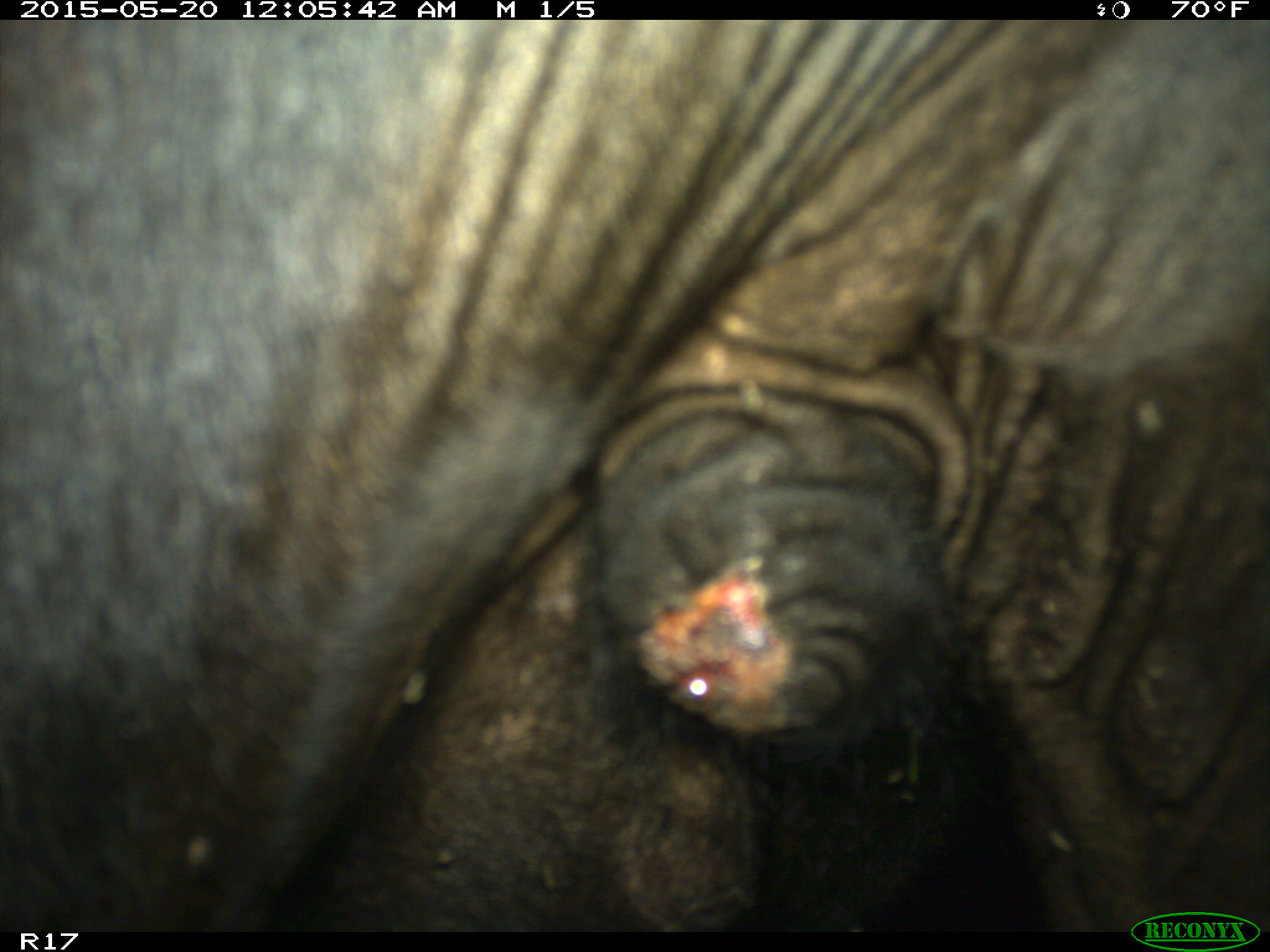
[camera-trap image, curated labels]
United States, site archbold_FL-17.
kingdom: Animalia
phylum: Chordata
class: Mammalia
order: Artiodactyla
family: Bovidae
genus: Bos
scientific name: Bos taurus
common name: domestic cow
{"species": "Bos taurus (domestic cow)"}